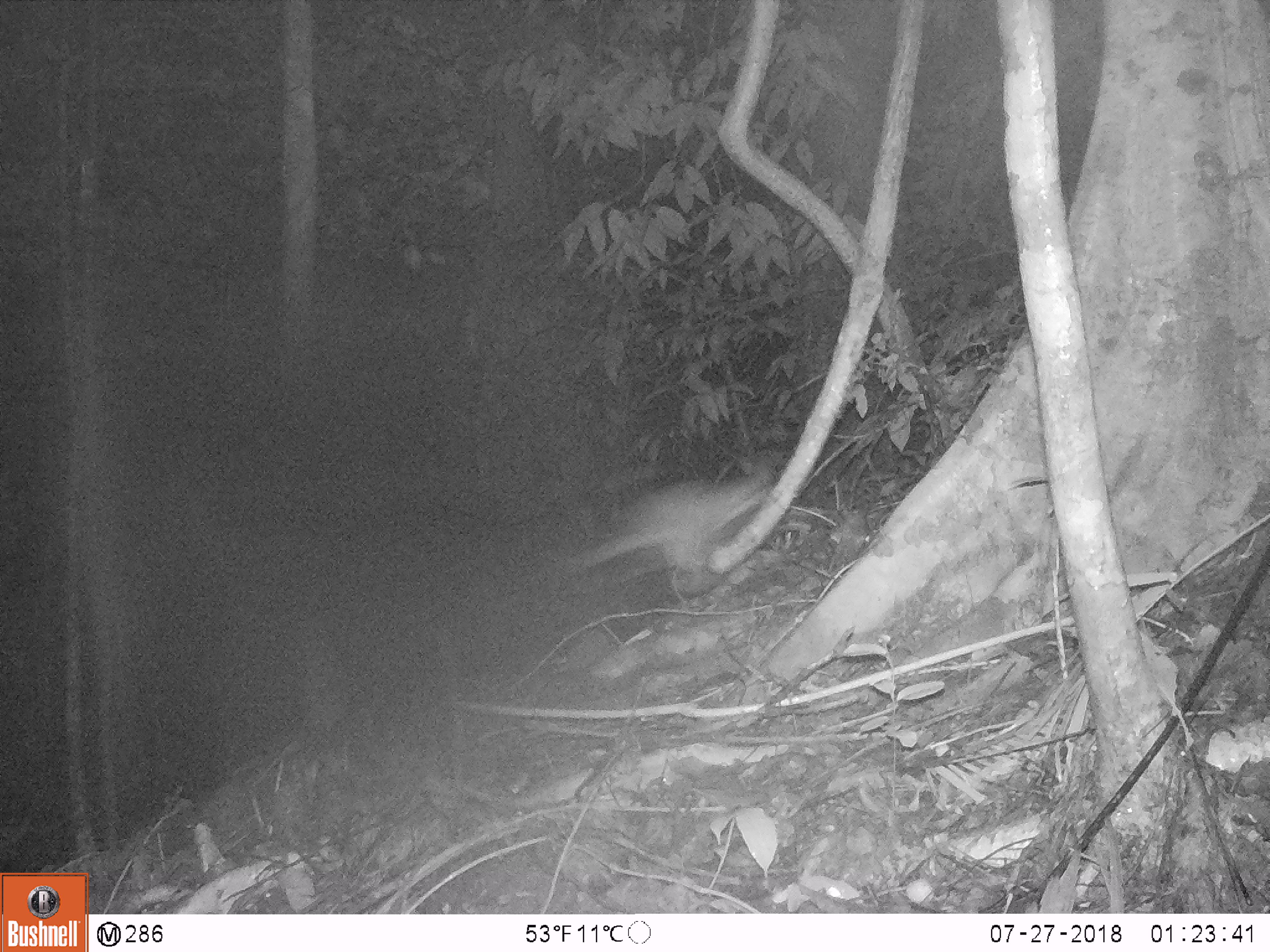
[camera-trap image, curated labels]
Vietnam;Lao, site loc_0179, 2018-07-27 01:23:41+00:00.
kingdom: Animalia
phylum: Chordata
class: Mammalia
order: Carnivora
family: Mustelidae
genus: Melogale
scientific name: Melogale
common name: ferret badger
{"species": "ferret badger (Melogale)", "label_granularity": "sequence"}